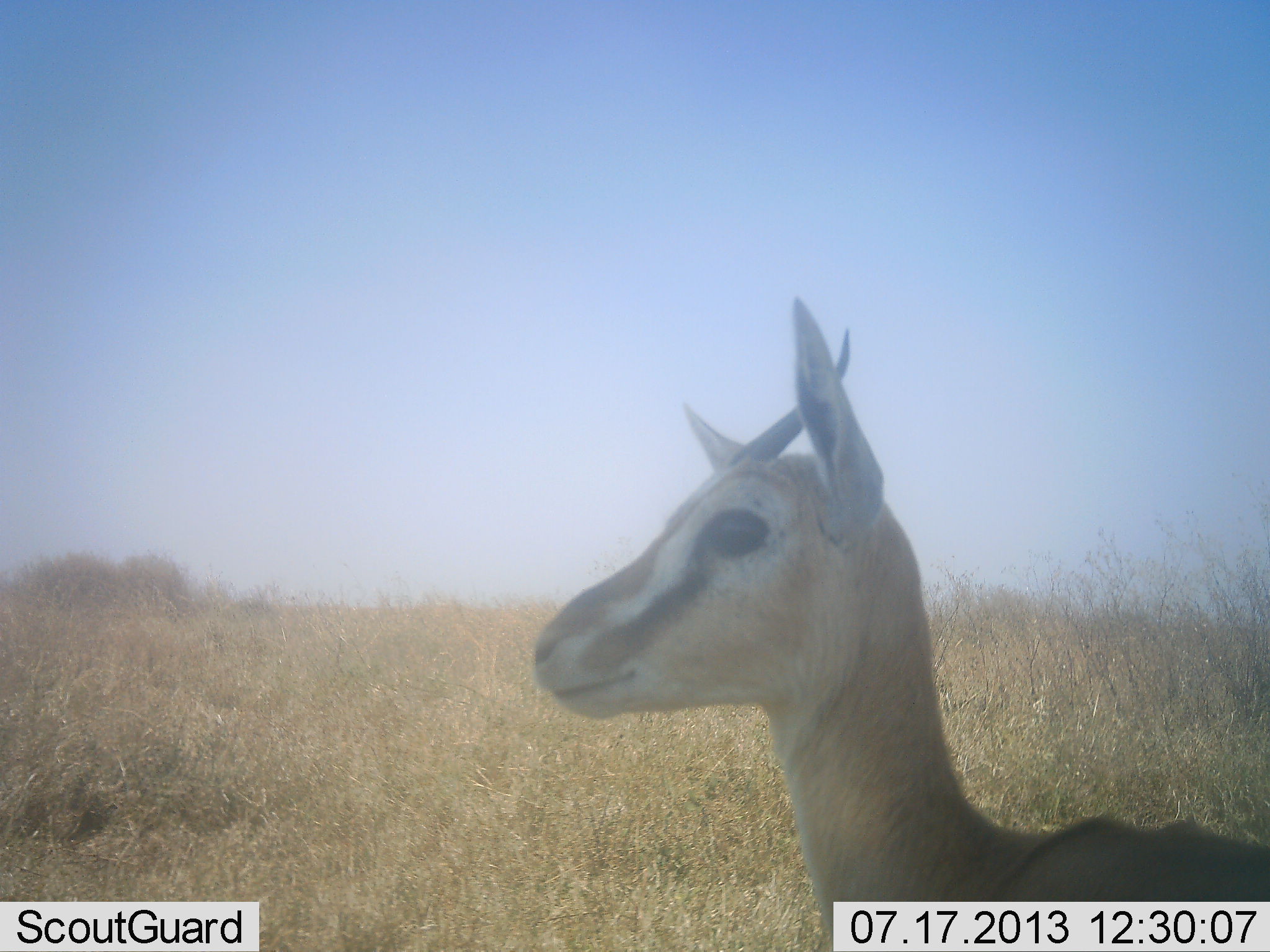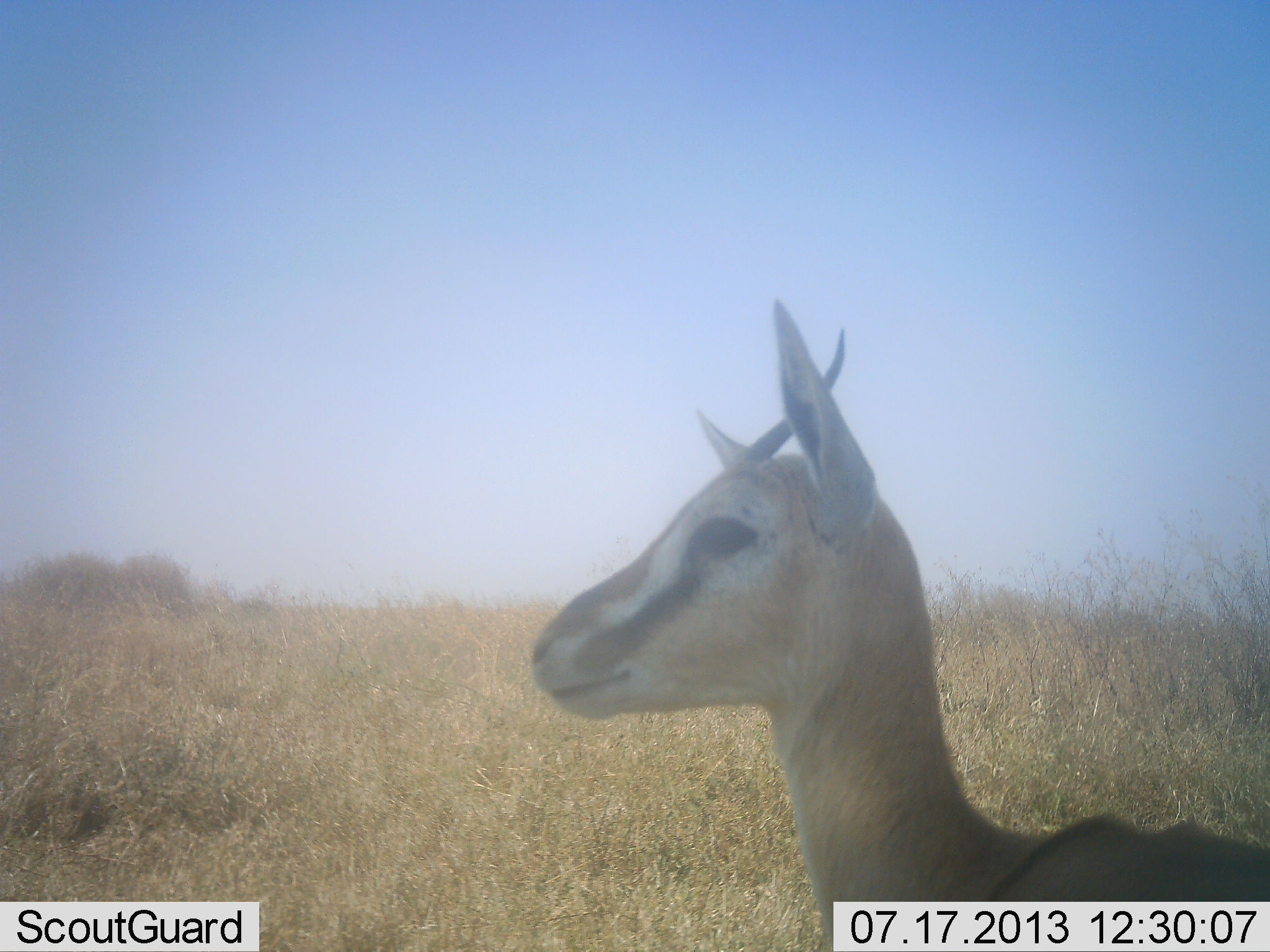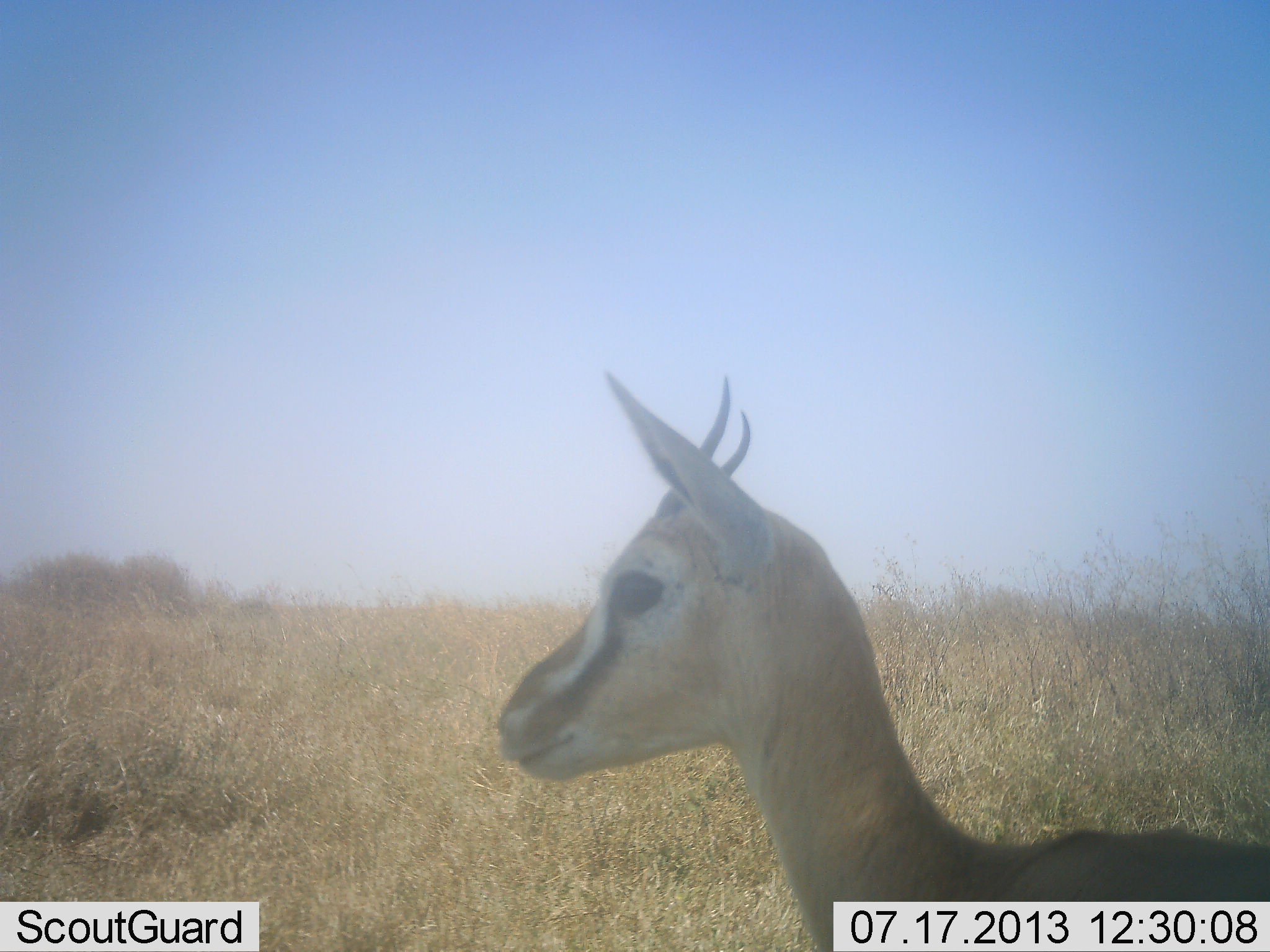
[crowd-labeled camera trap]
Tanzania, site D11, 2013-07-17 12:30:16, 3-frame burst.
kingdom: Animalia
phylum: Chordata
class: Mammalia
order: Artiodactyla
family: Bovidae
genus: Eudorcas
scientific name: Eudorcas thomsonii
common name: thomson's gazelle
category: gazellethomsons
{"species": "gazellethomsons (thomson's gazelle) (Eudorcas thomsonii)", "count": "1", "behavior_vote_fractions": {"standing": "94%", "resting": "6%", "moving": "0%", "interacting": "0%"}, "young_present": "0%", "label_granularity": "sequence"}